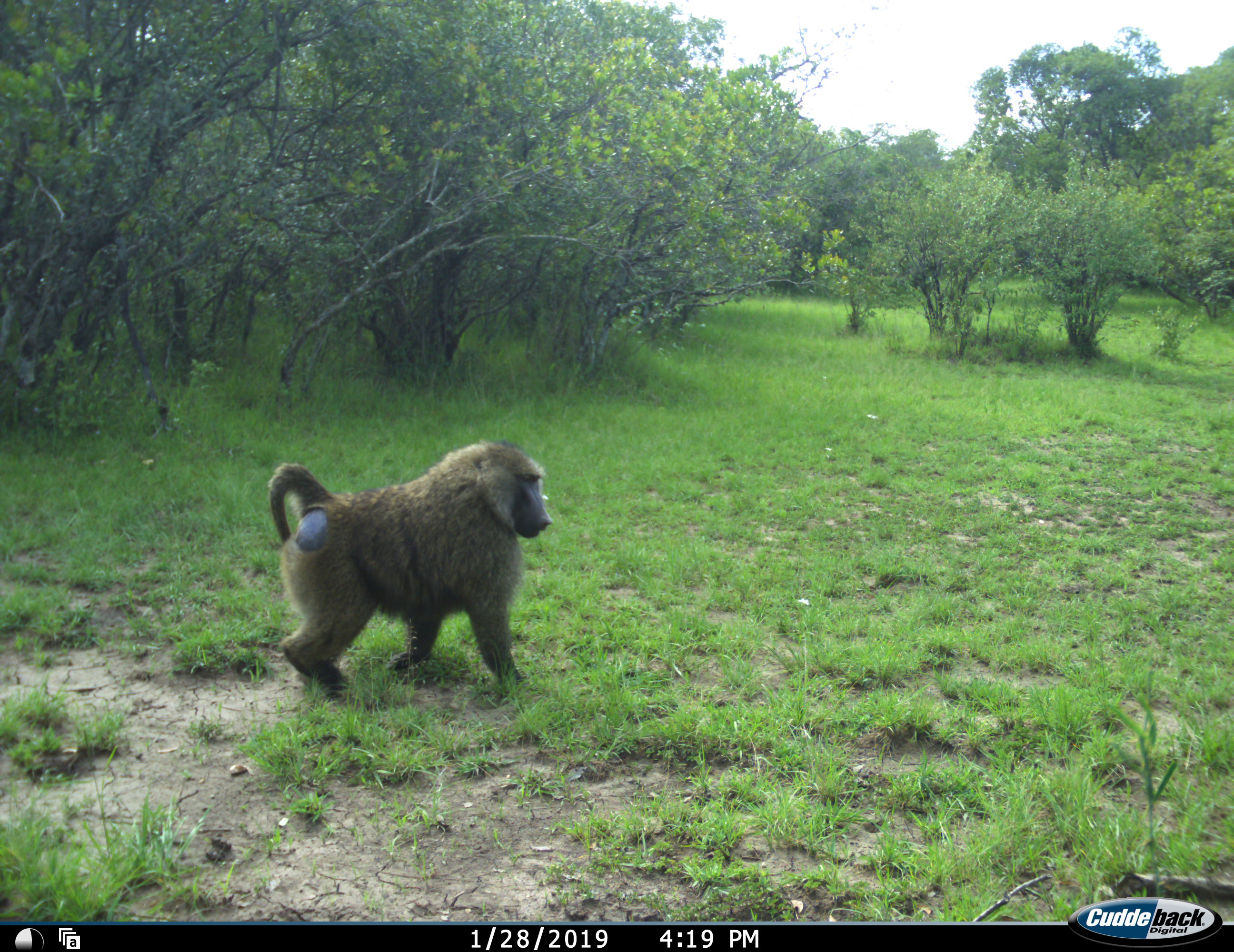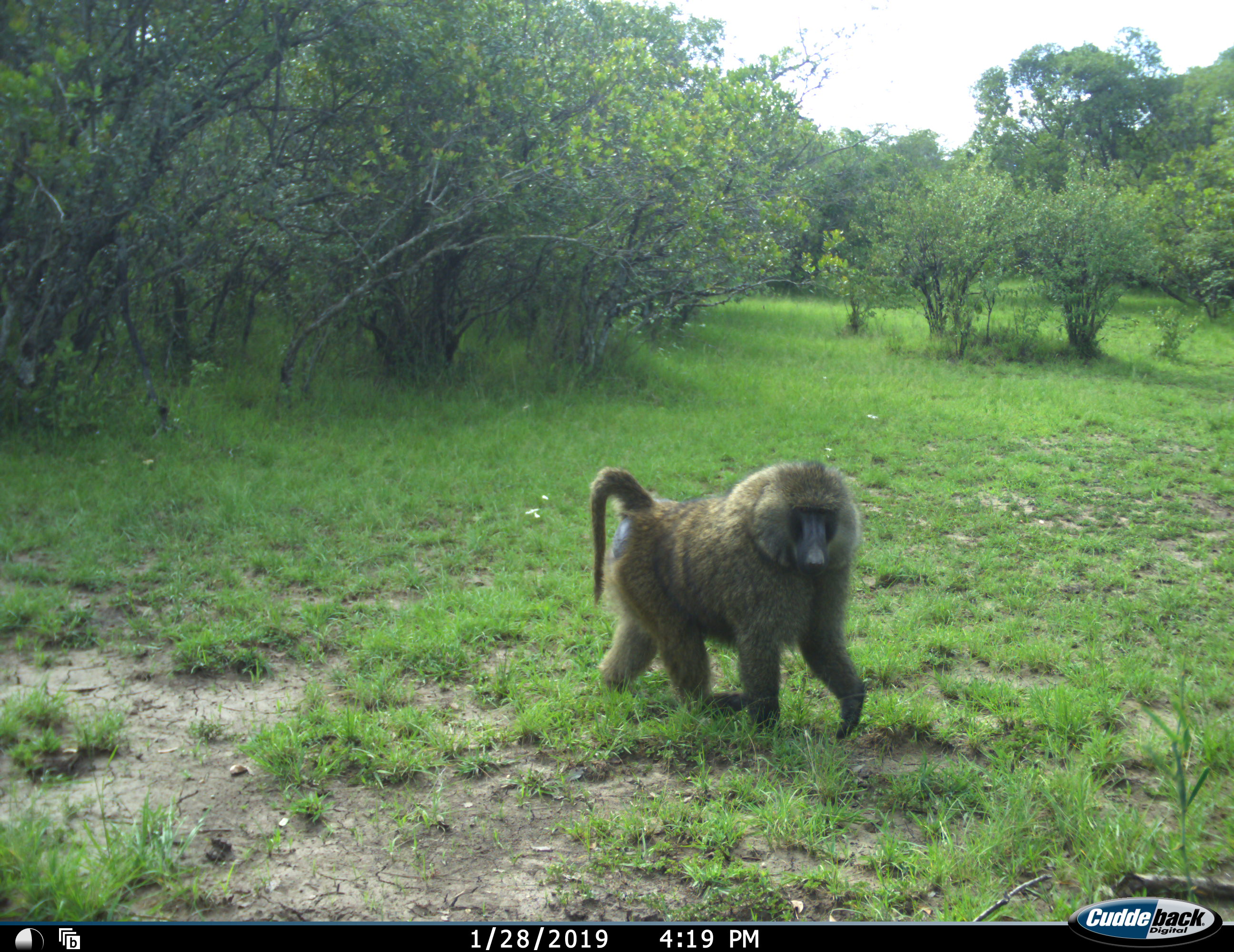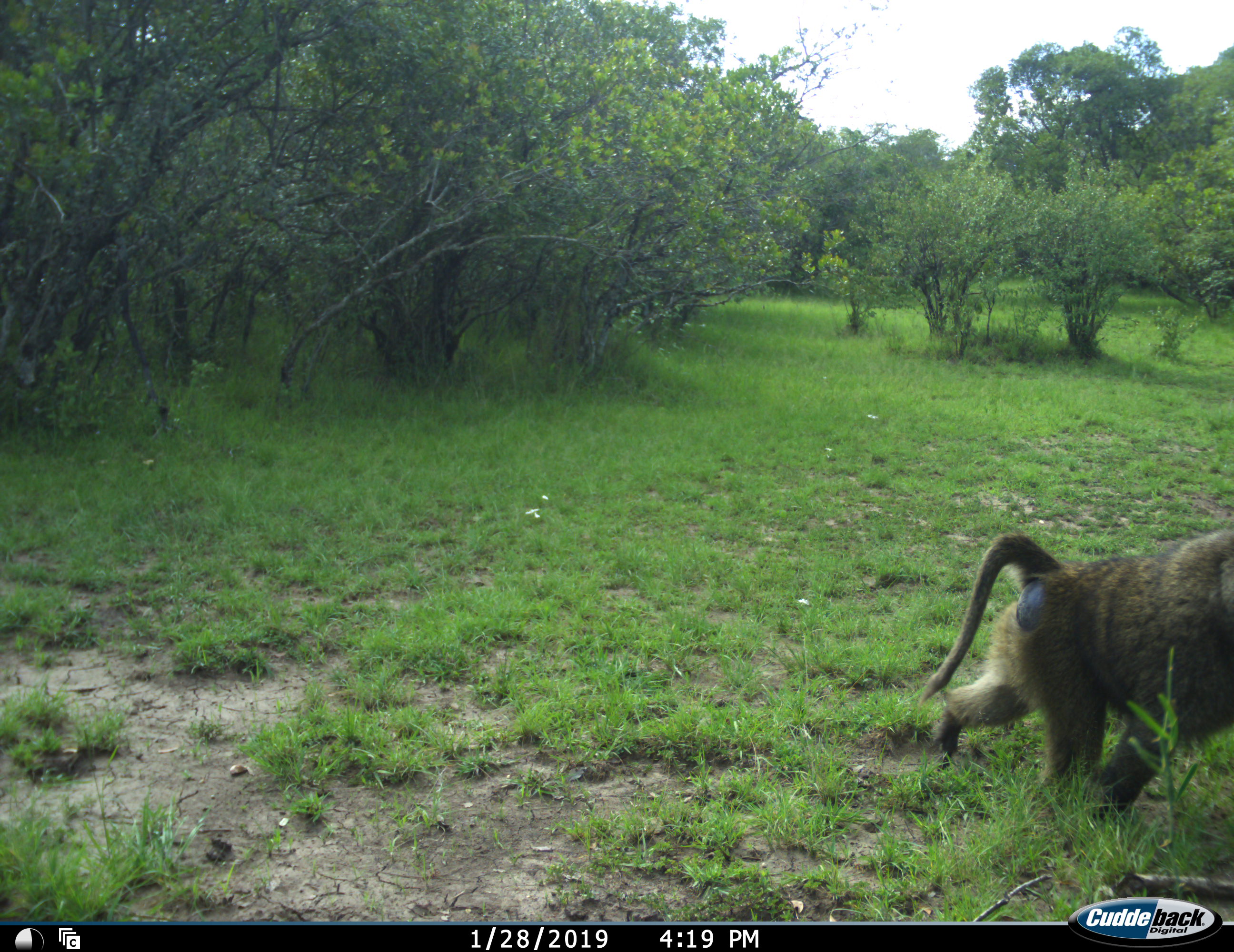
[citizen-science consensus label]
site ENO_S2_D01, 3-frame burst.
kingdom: Animalia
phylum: Chordata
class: Mammalia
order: Primates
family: Cercopithecidae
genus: Papio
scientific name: Papio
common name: baboon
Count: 1.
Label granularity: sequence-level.